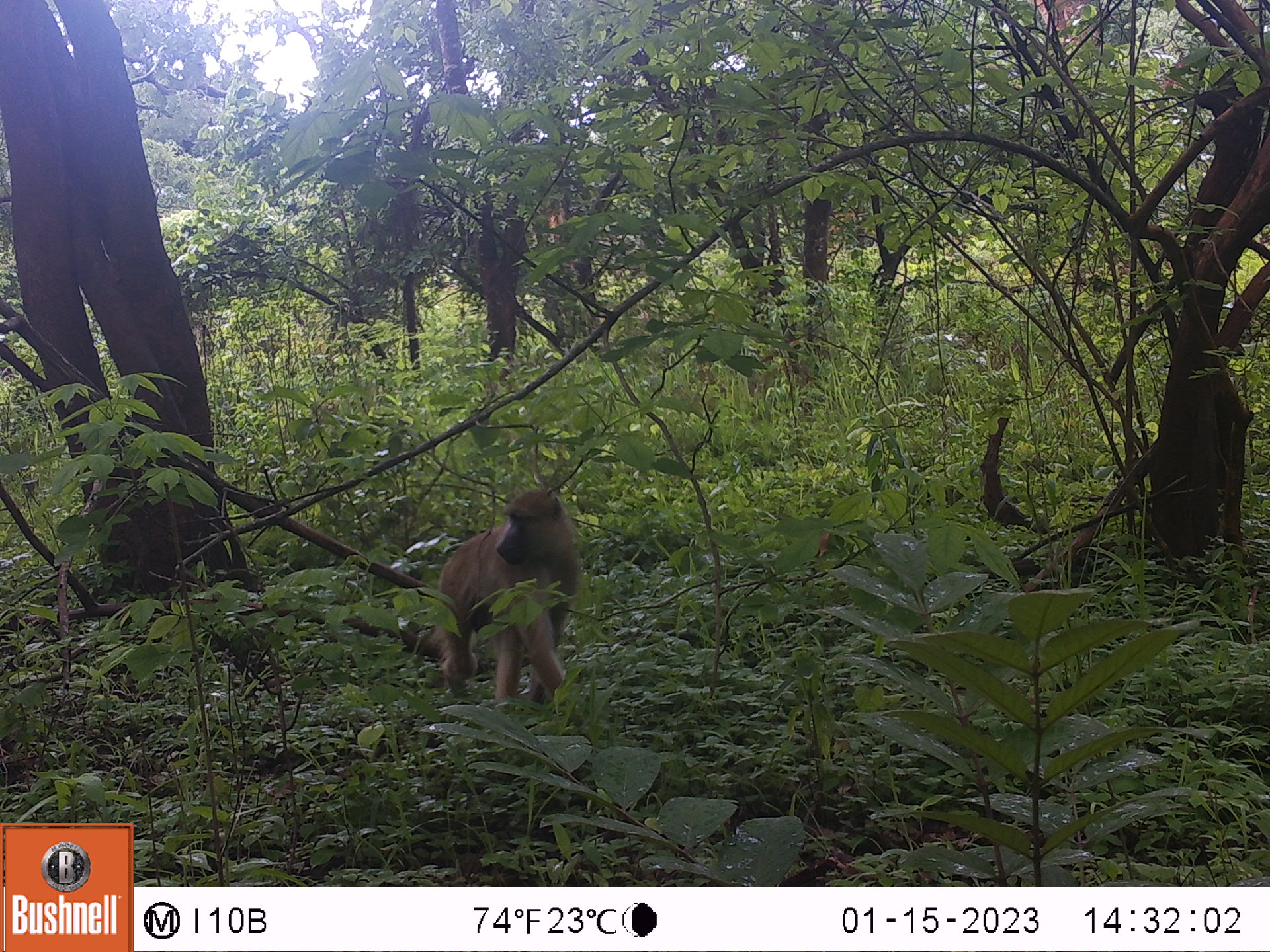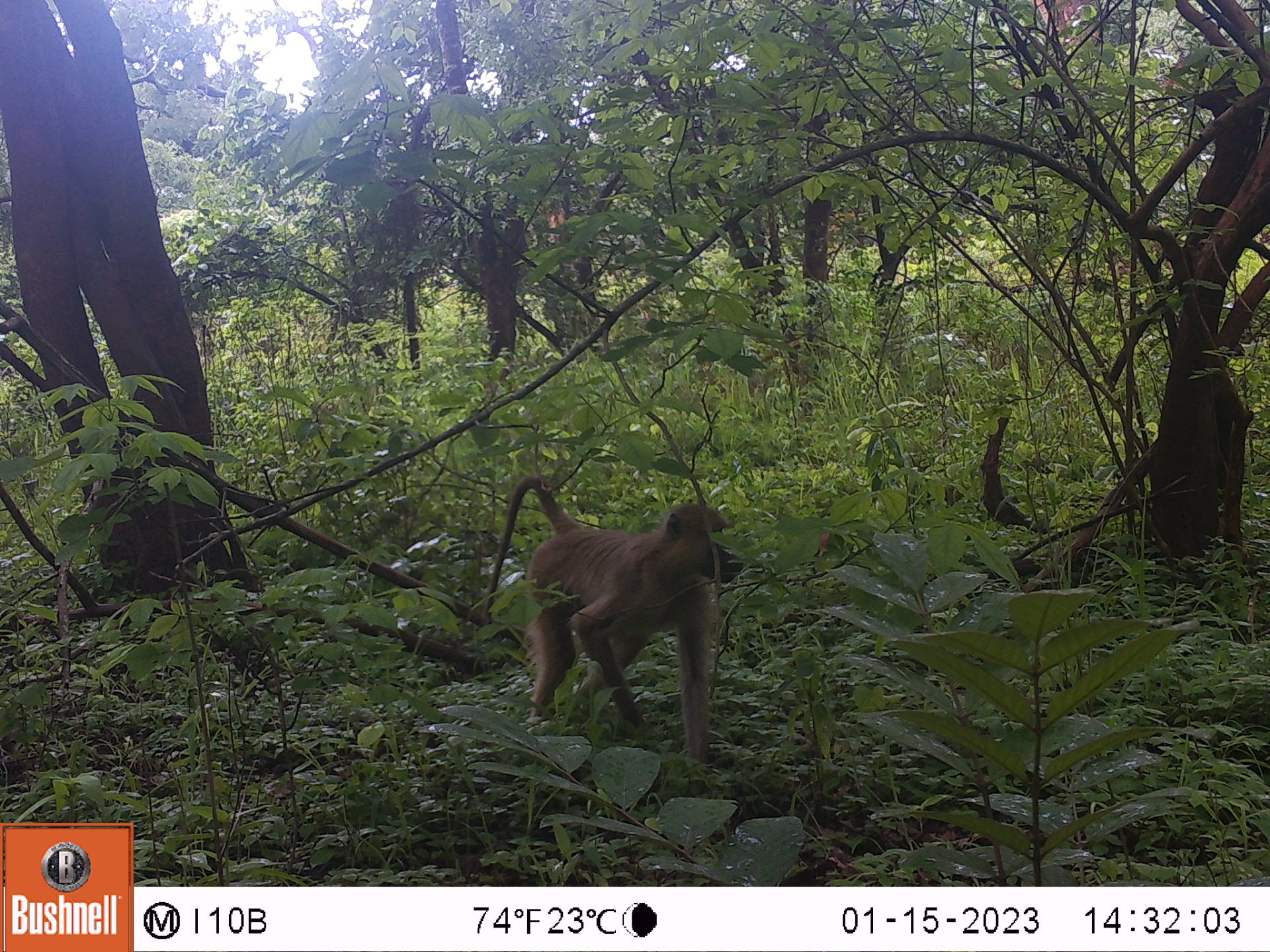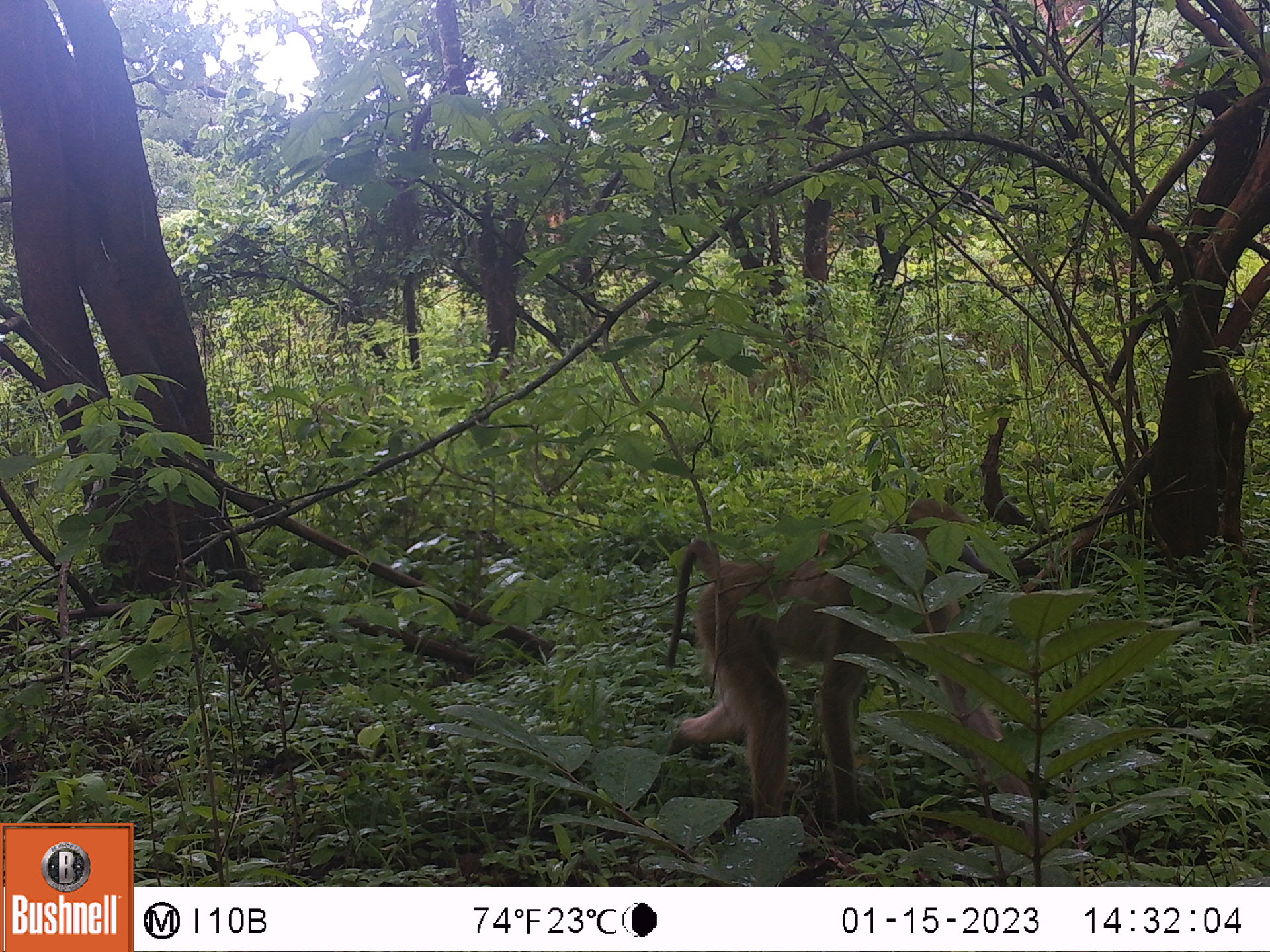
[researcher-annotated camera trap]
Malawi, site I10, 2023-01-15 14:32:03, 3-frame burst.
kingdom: Animalia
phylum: Chordata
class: Mammalia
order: Primates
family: Cercopithecidae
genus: Papio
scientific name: Papio cynocephalus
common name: yellow baboon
Yellow baboon (Papio cynocephalus), count 1.